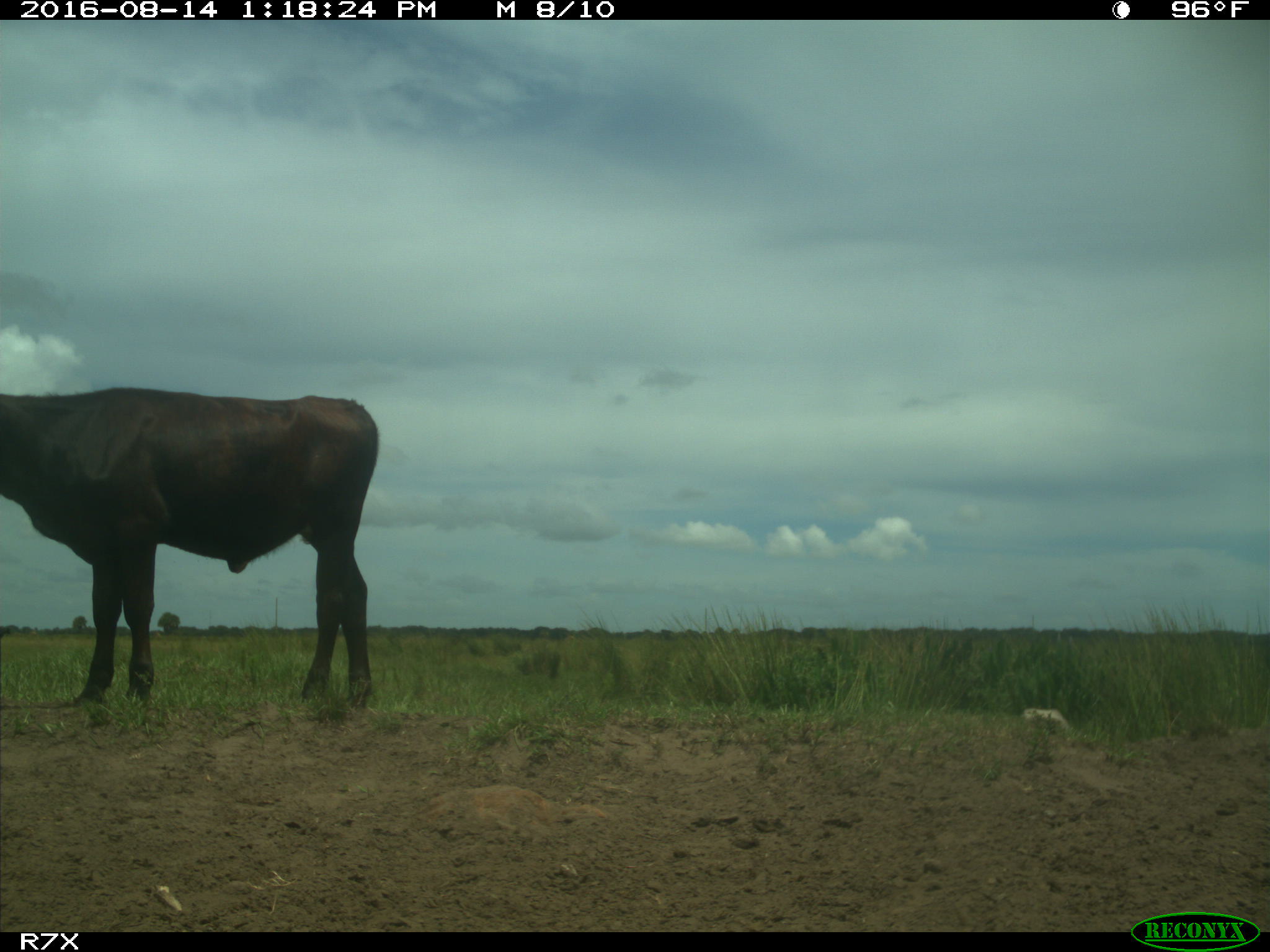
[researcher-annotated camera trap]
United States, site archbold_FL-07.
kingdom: Animalia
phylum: Chordata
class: Mammalia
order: Artiodactyla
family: Bovidae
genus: Bos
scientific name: Bos taurus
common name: domestic cow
Bos taurus (domestic cow).